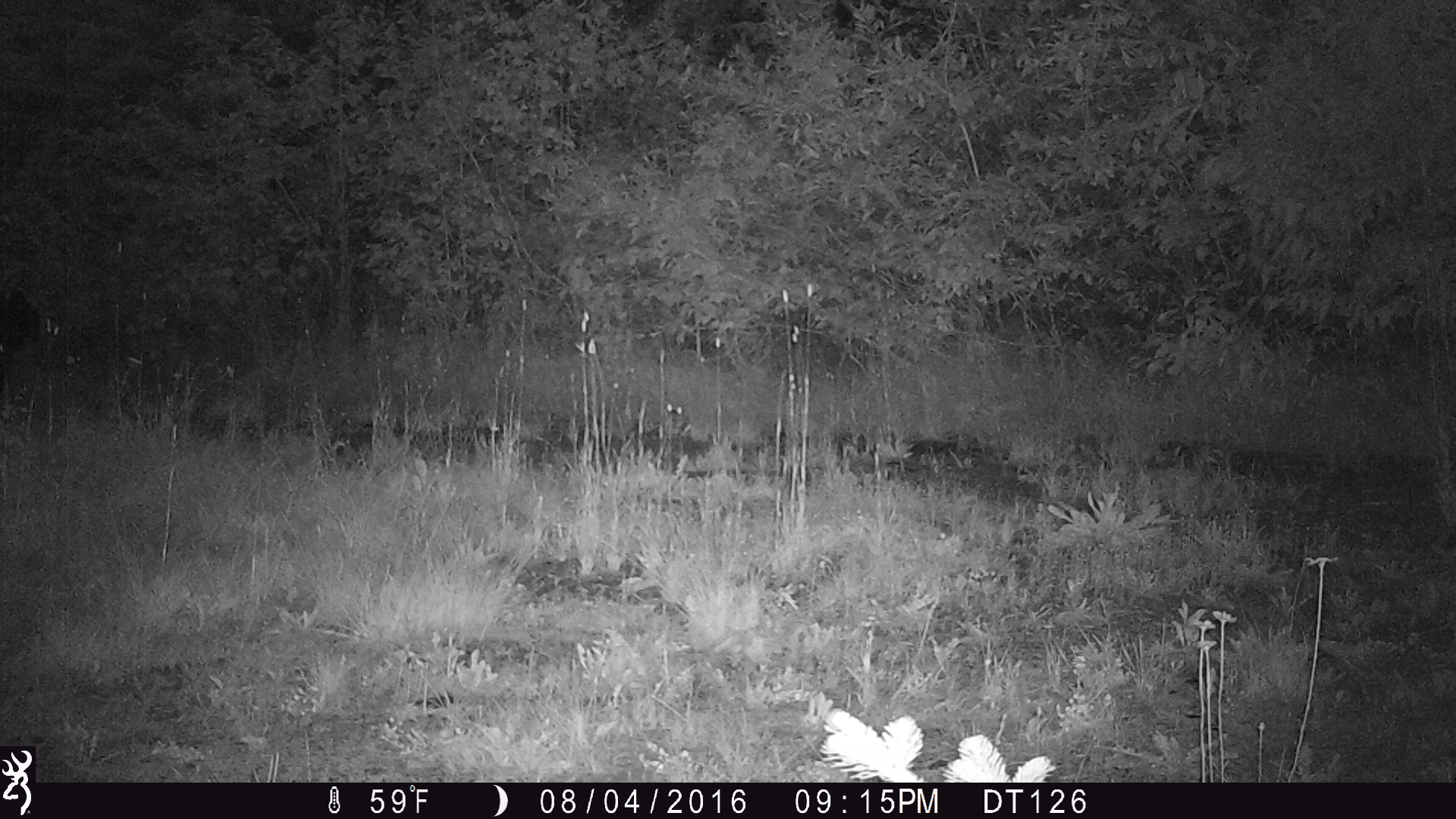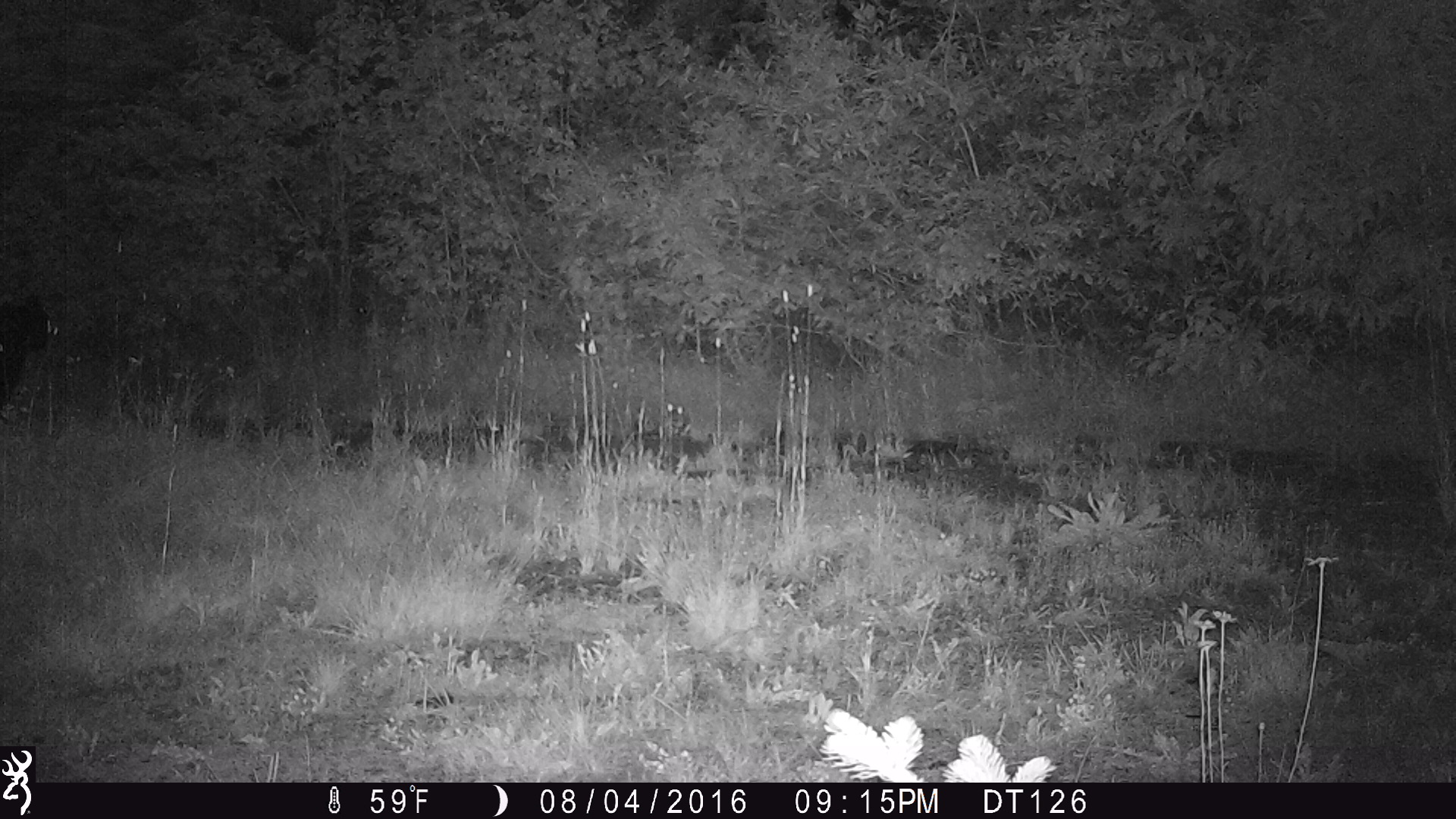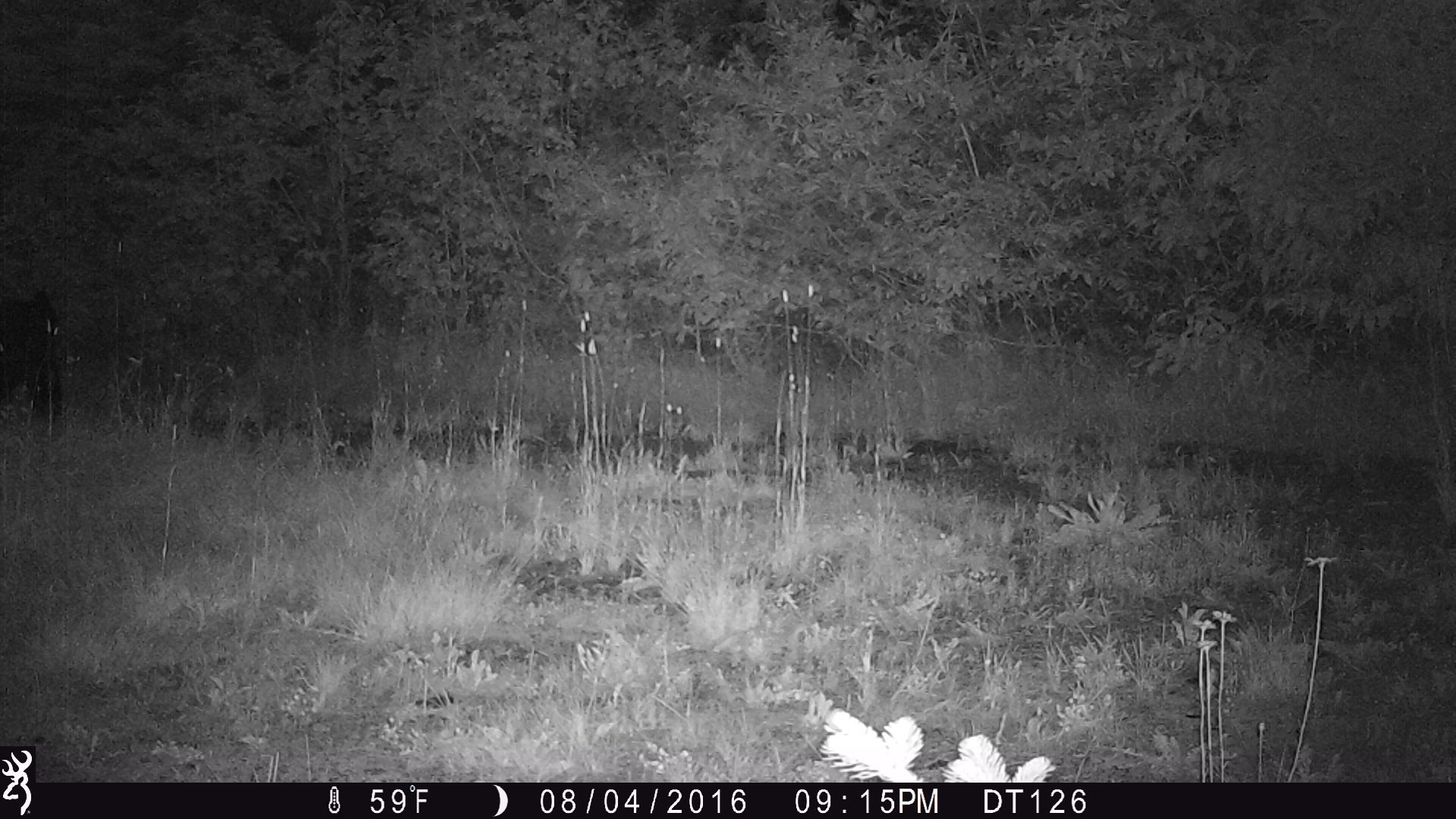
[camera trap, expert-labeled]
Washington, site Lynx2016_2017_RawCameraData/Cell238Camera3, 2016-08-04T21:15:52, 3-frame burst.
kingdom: Animalia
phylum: Chordata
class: Mammalia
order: Carnivora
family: Ursidae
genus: Ursus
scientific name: Ursus americanus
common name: american black bear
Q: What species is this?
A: Ursus americanus (american black bear).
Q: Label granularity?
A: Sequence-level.